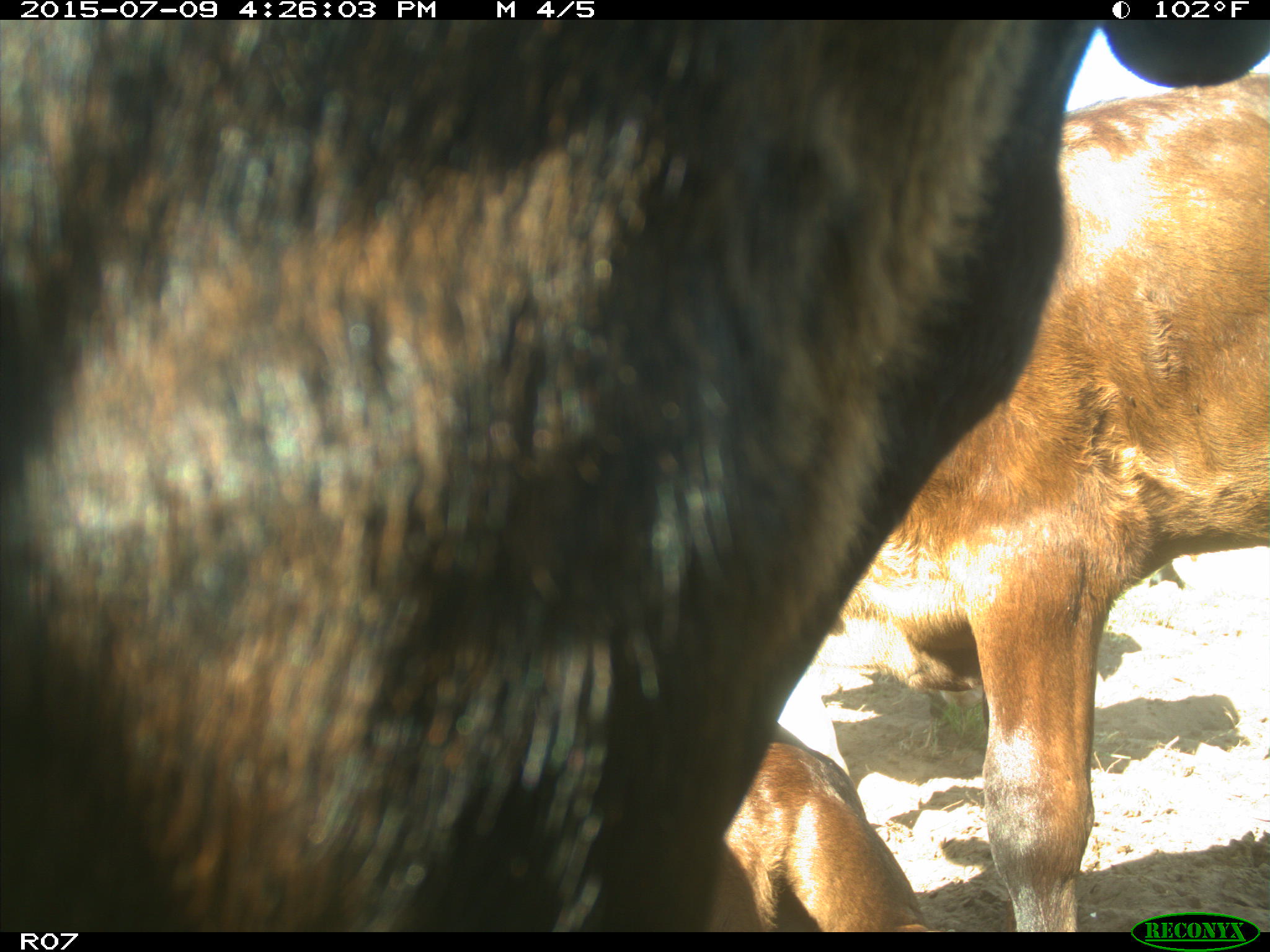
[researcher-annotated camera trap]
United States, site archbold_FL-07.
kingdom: Animalia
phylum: Chordata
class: Mammalia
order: Artiodactyla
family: Bovidae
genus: Bos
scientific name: Bos taurus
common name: domestic cow